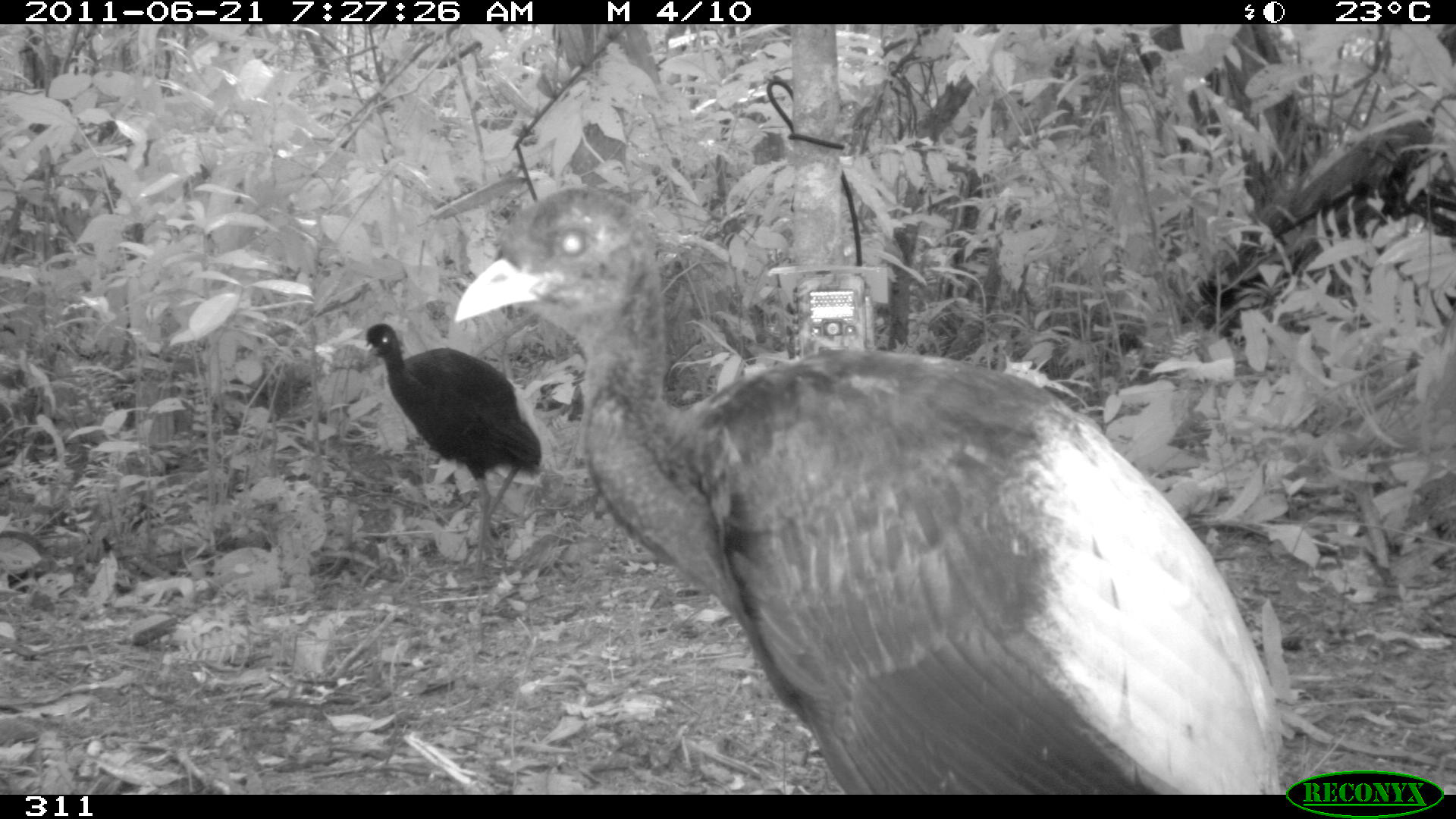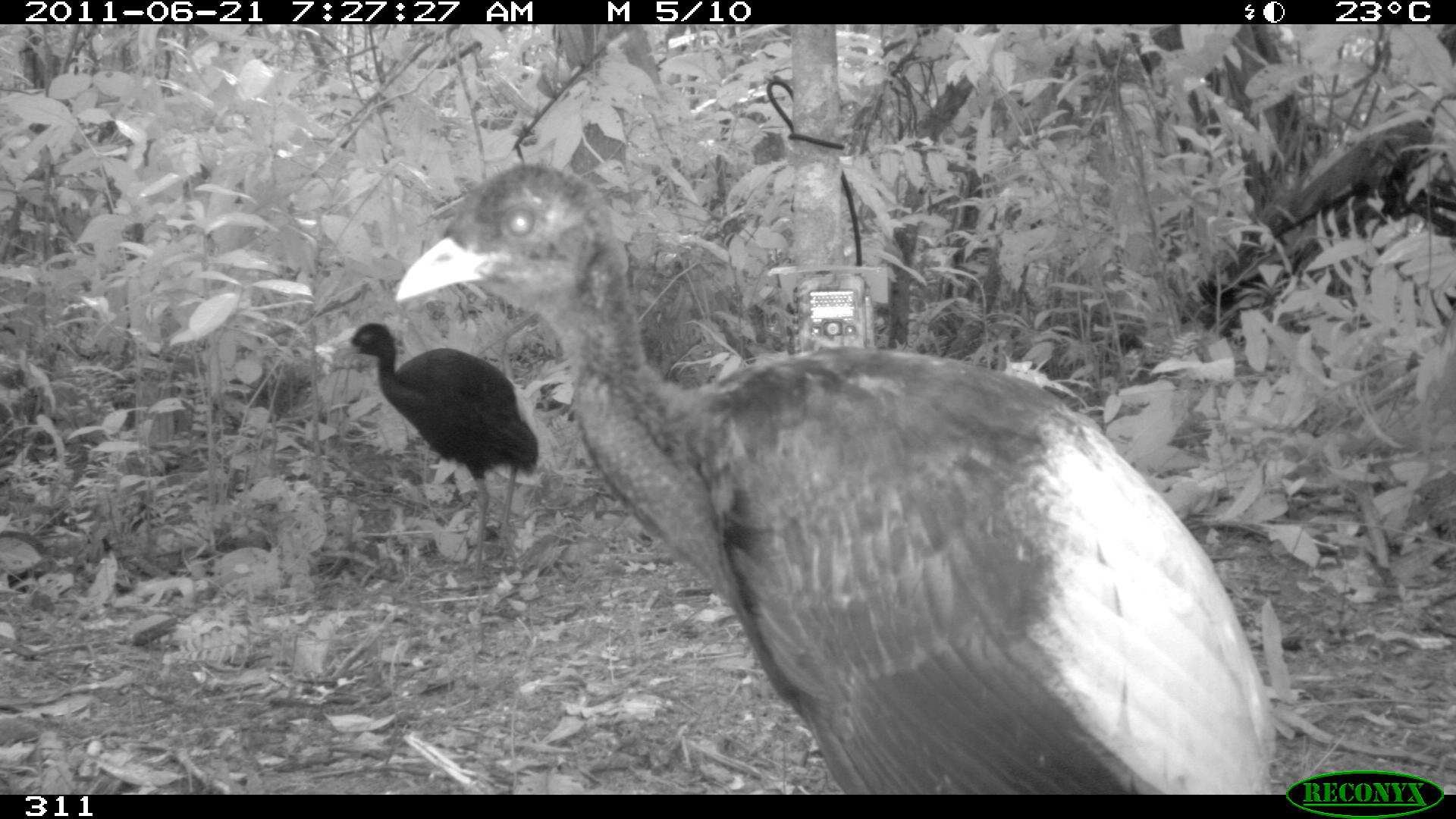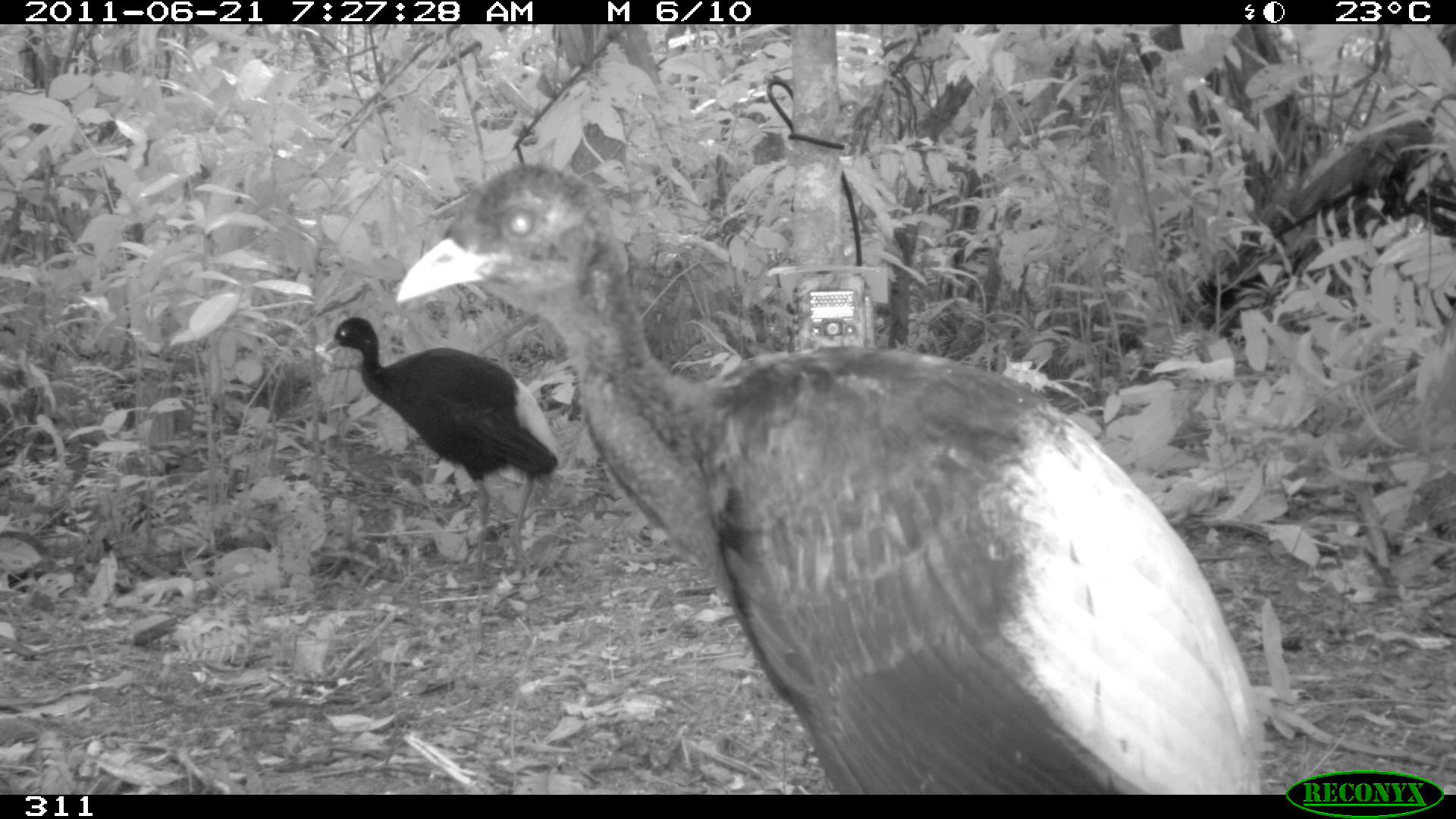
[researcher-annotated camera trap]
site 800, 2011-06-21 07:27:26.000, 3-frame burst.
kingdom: Animalia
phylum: Chordata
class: Aves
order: Gruiformes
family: Psophiidae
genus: Psophia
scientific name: Psophia leucoptera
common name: pale-winged trumpeter